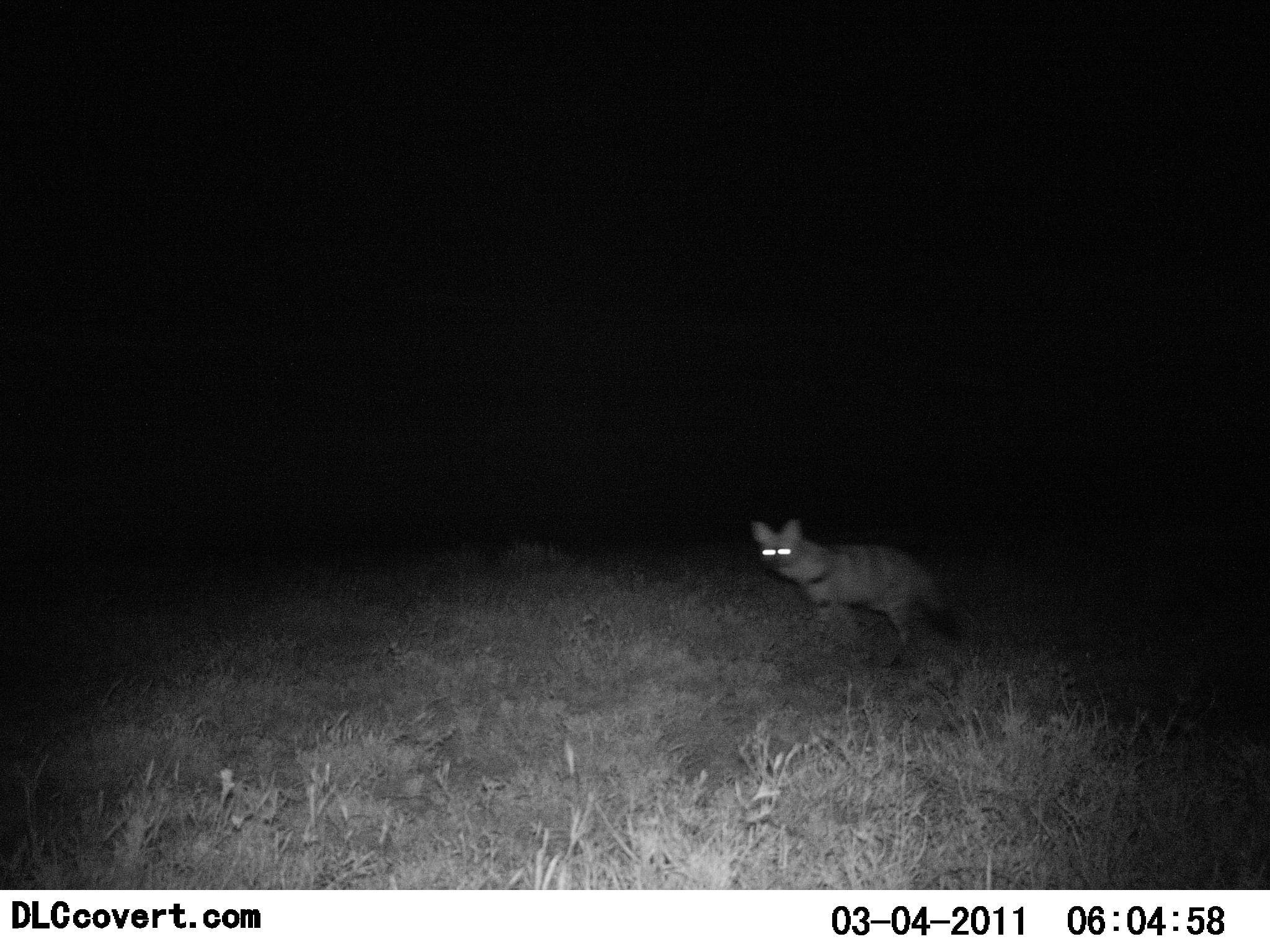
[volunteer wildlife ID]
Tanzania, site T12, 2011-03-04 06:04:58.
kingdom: Animalia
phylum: Chordata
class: Mammalia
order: Carnivora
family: Hyaenidae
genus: Proteles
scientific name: Proteles cristatus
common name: aardwolf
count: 1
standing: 80%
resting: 0%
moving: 30%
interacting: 0%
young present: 0%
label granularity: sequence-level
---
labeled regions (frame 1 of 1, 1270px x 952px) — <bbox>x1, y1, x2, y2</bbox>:
animal: <bbox>747, 517, 961, 665</bbox>